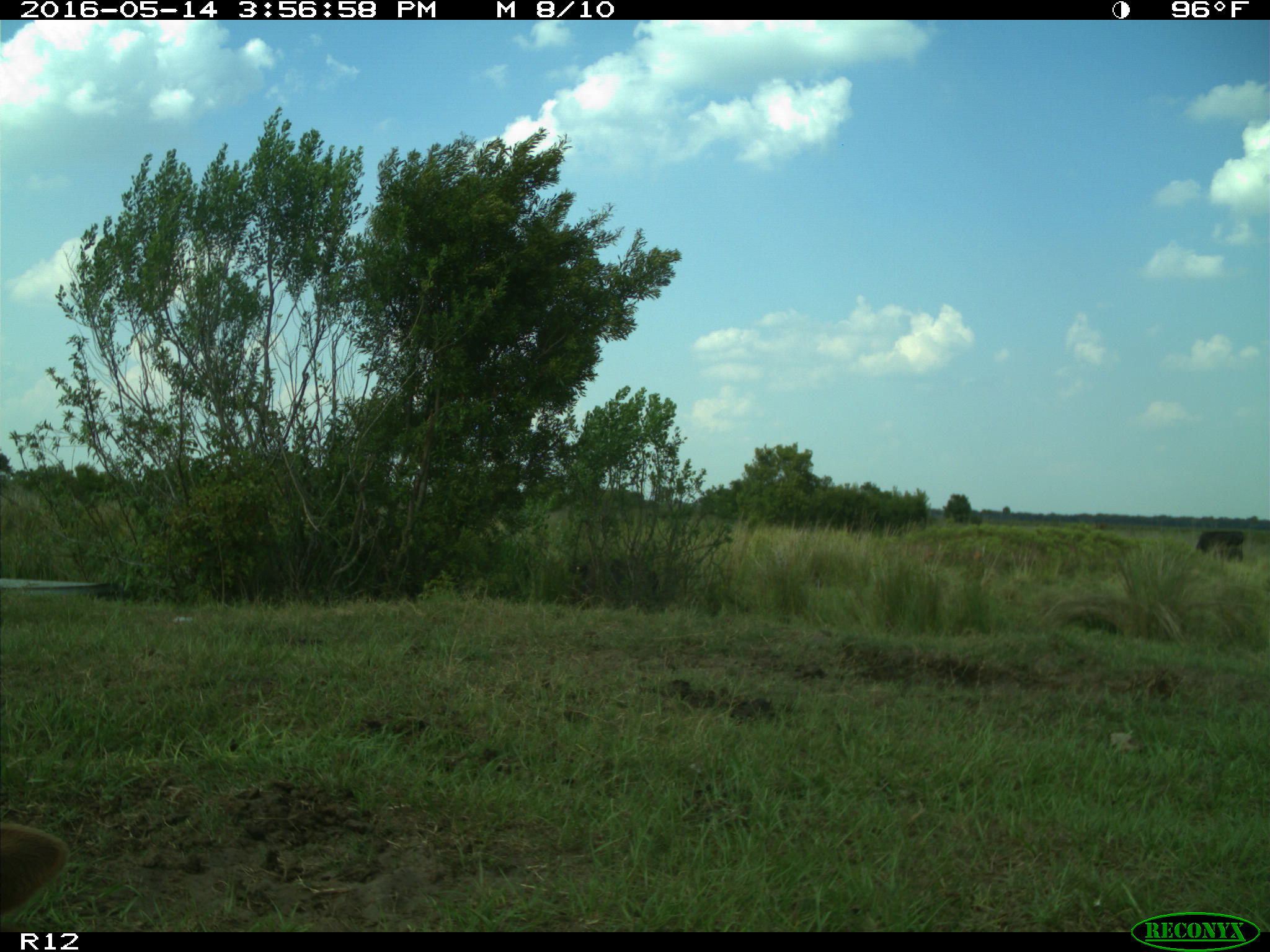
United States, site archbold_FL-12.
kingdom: Animalia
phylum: Chordata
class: Mammalia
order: Artiodactyla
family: Bovidae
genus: Bos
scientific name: Bos taurus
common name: domestic cow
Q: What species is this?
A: Bos taurus (domestic cow).